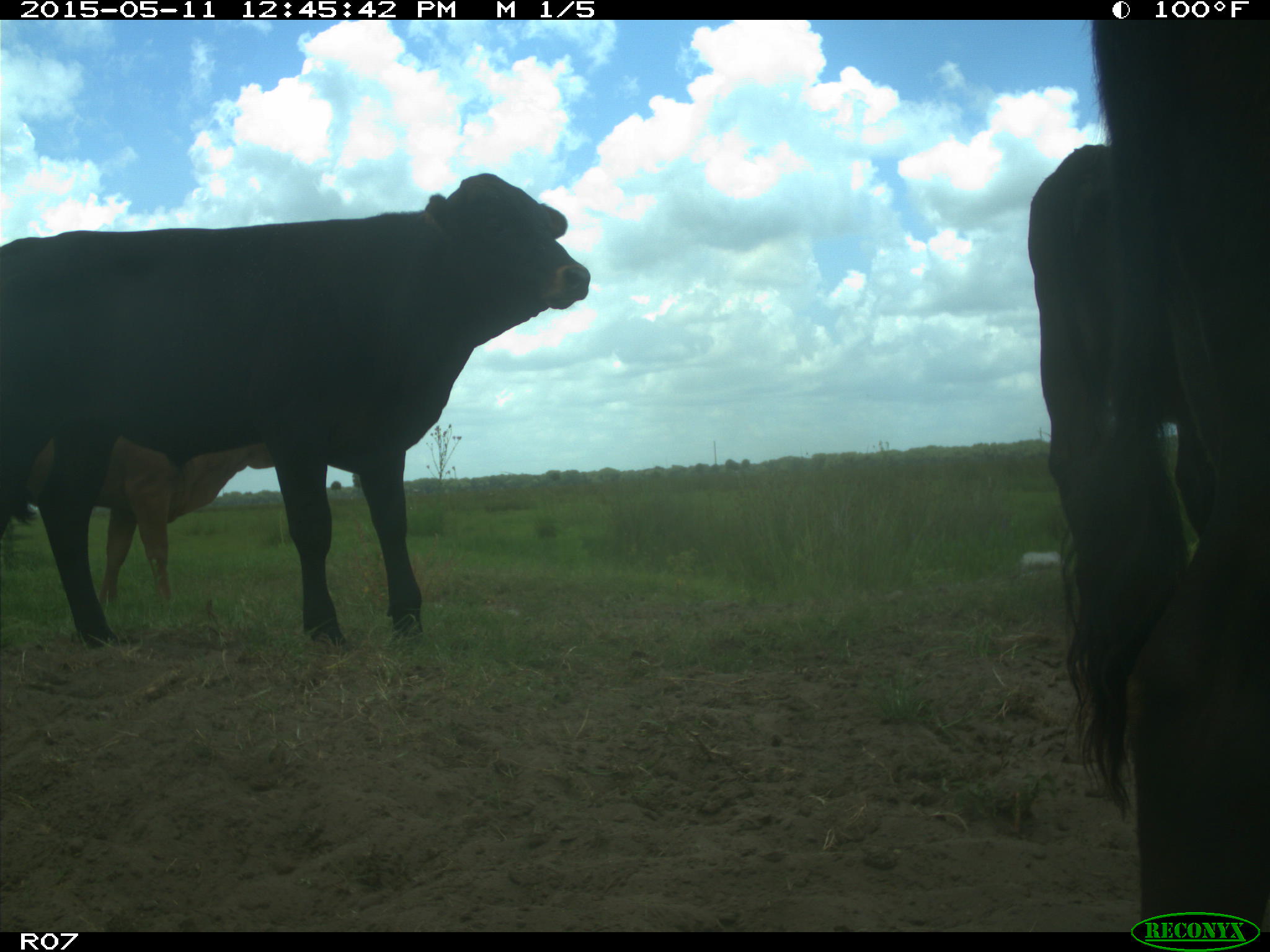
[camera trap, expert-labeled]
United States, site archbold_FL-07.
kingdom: Animalia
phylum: Chordata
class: Mammalia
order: Artiodactyla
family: Bovidae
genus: Bos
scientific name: Bos taurus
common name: domestic cow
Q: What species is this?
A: Bos taurus (domestic cow).